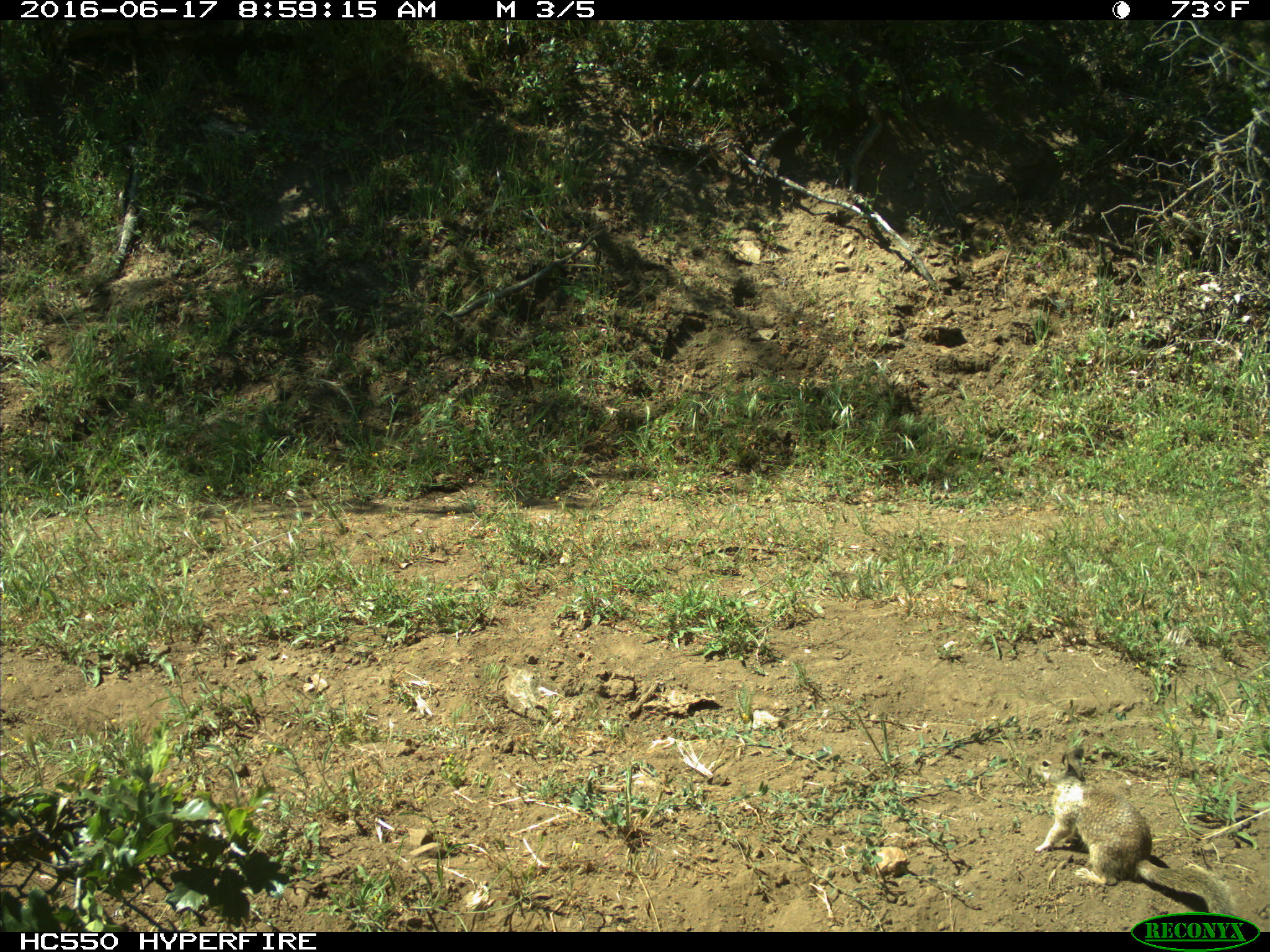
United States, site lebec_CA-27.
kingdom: Animalia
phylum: Chordata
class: Mammalia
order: Rodentia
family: Sciuridae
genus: Otospermophilus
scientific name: Otospermophilus beecheyi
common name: california ground squirrel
Otospermophilus beecheyi (california ground squirrel).